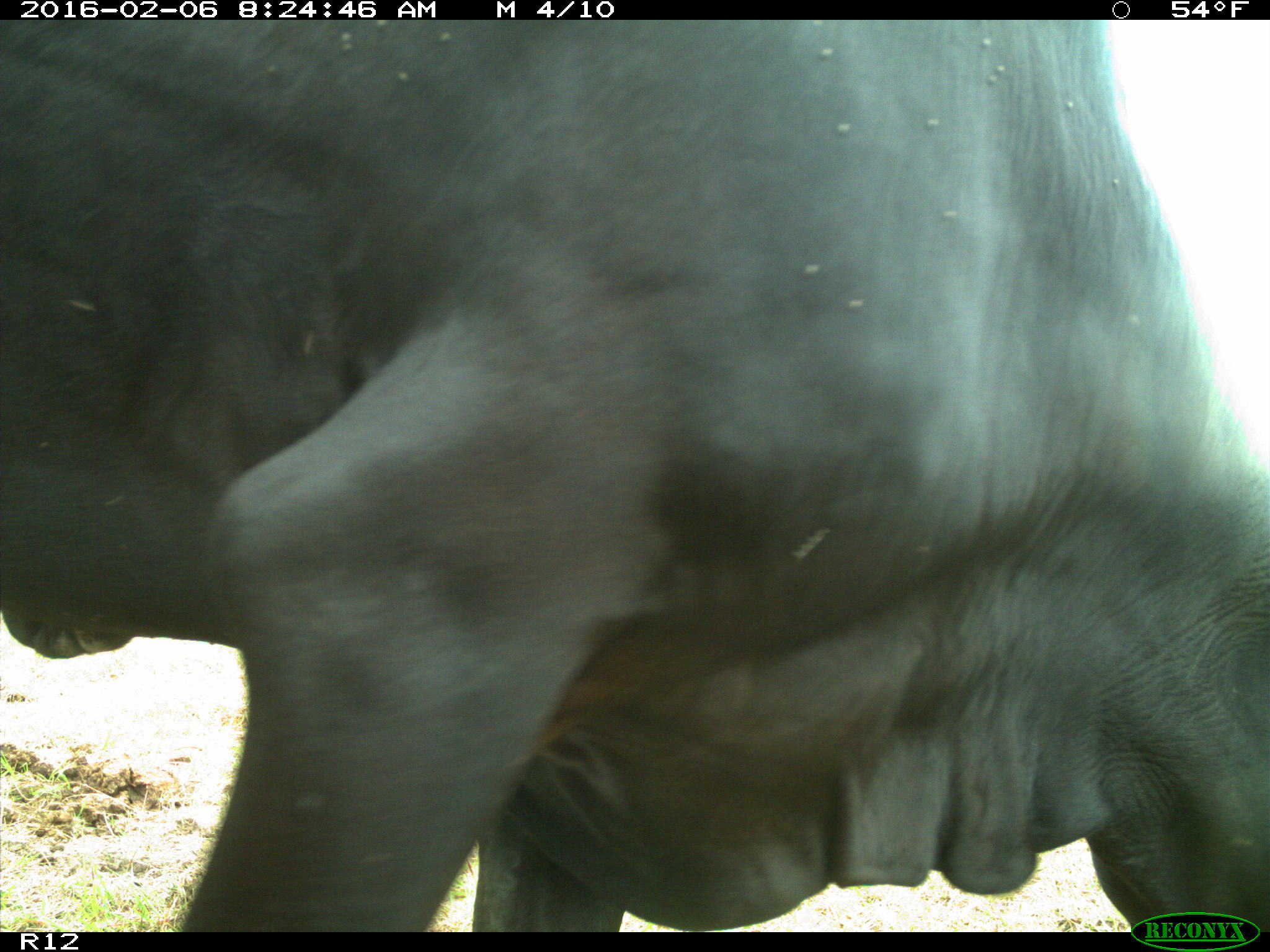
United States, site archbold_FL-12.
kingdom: Animalia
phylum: Chordata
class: Mammalia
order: Artiodactyla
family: Bovidae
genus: Bos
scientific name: Bos taurus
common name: domestic cow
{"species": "Bos taurus (domestic cow)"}